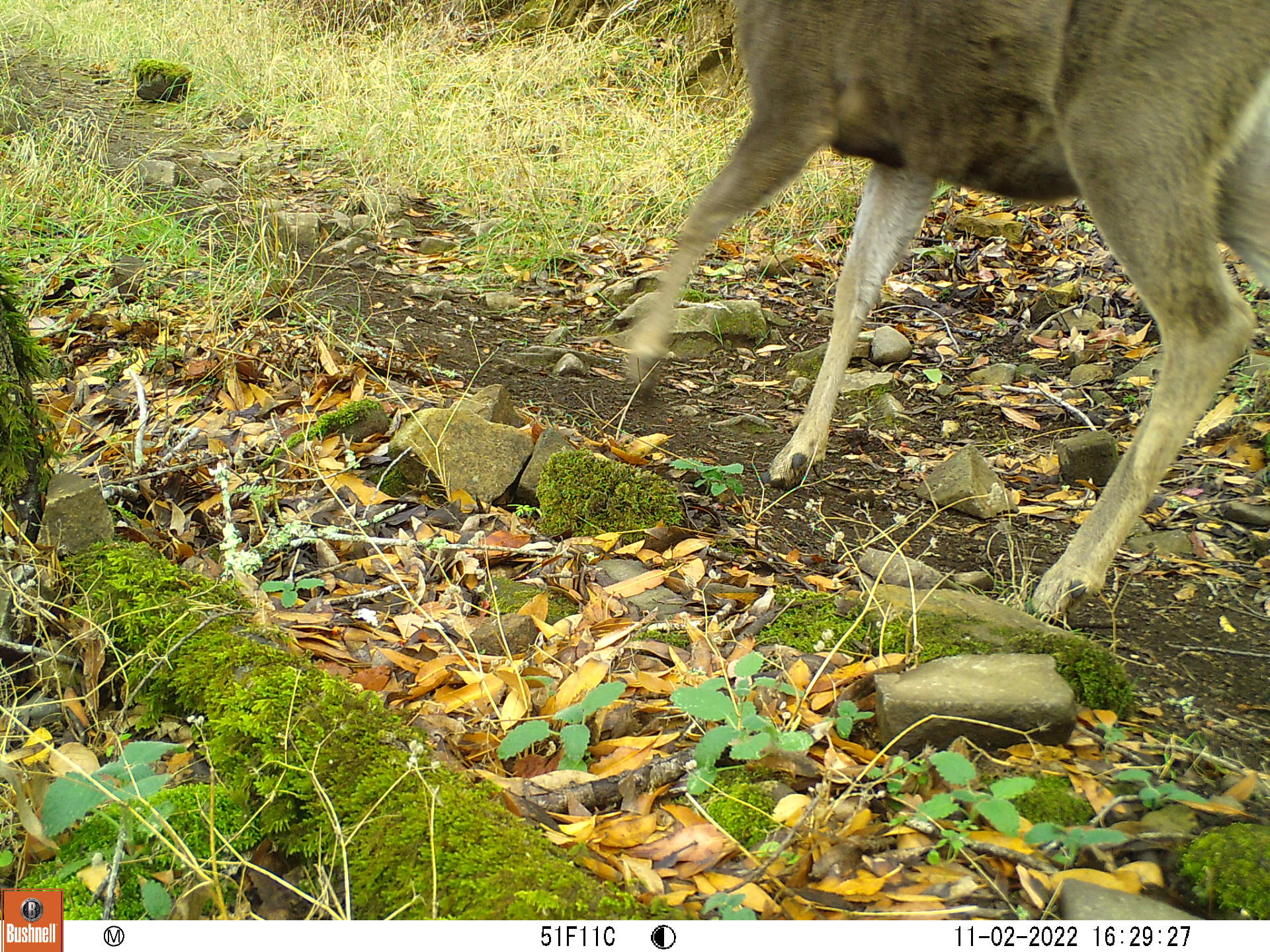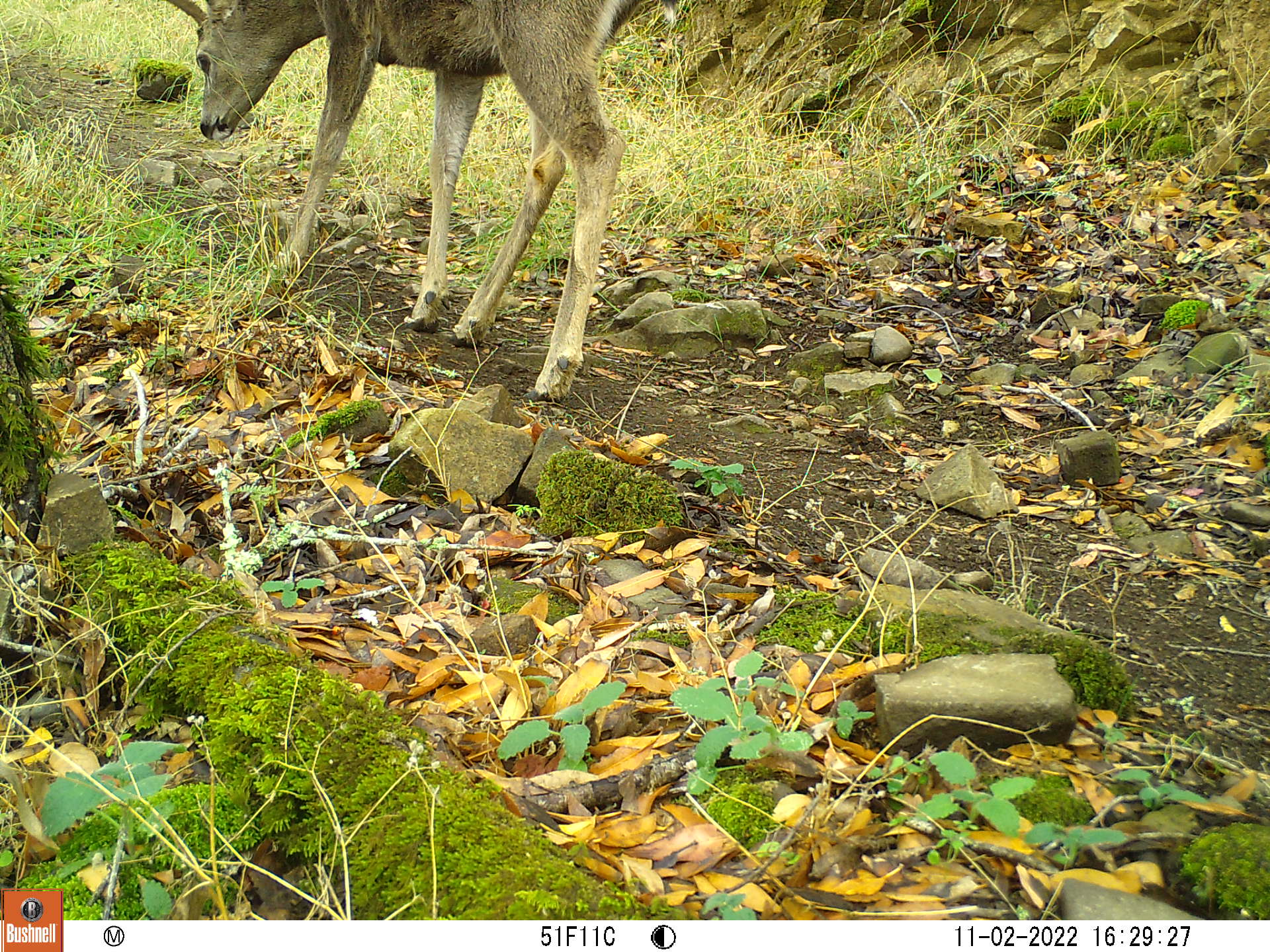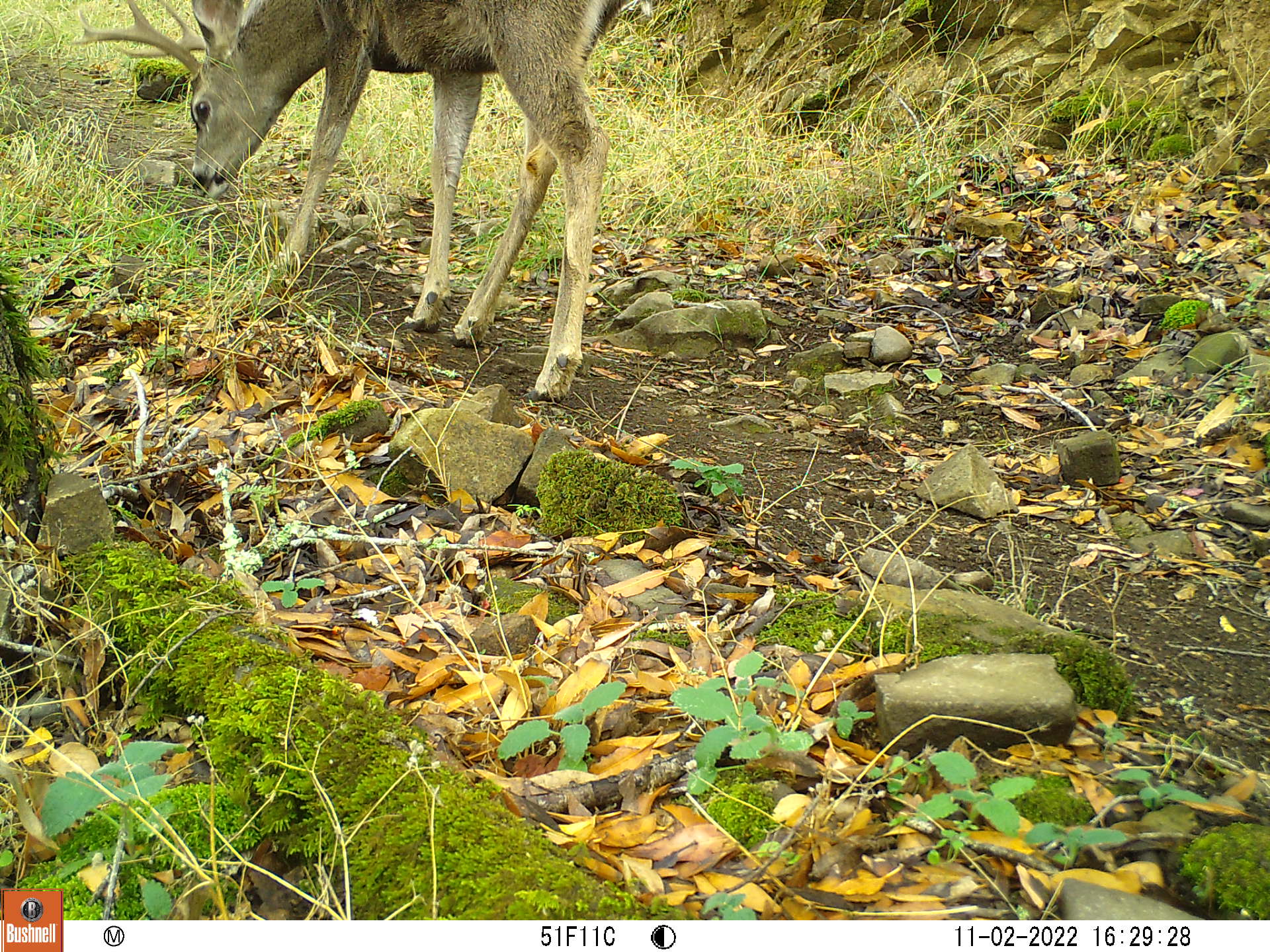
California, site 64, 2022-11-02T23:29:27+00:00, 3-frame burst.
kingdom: Animalia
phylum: Chordata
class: Mammalia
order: Artiodactyla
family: Cervidae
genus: Odocoileus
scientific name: Odocoileus hemionus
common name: mule deer